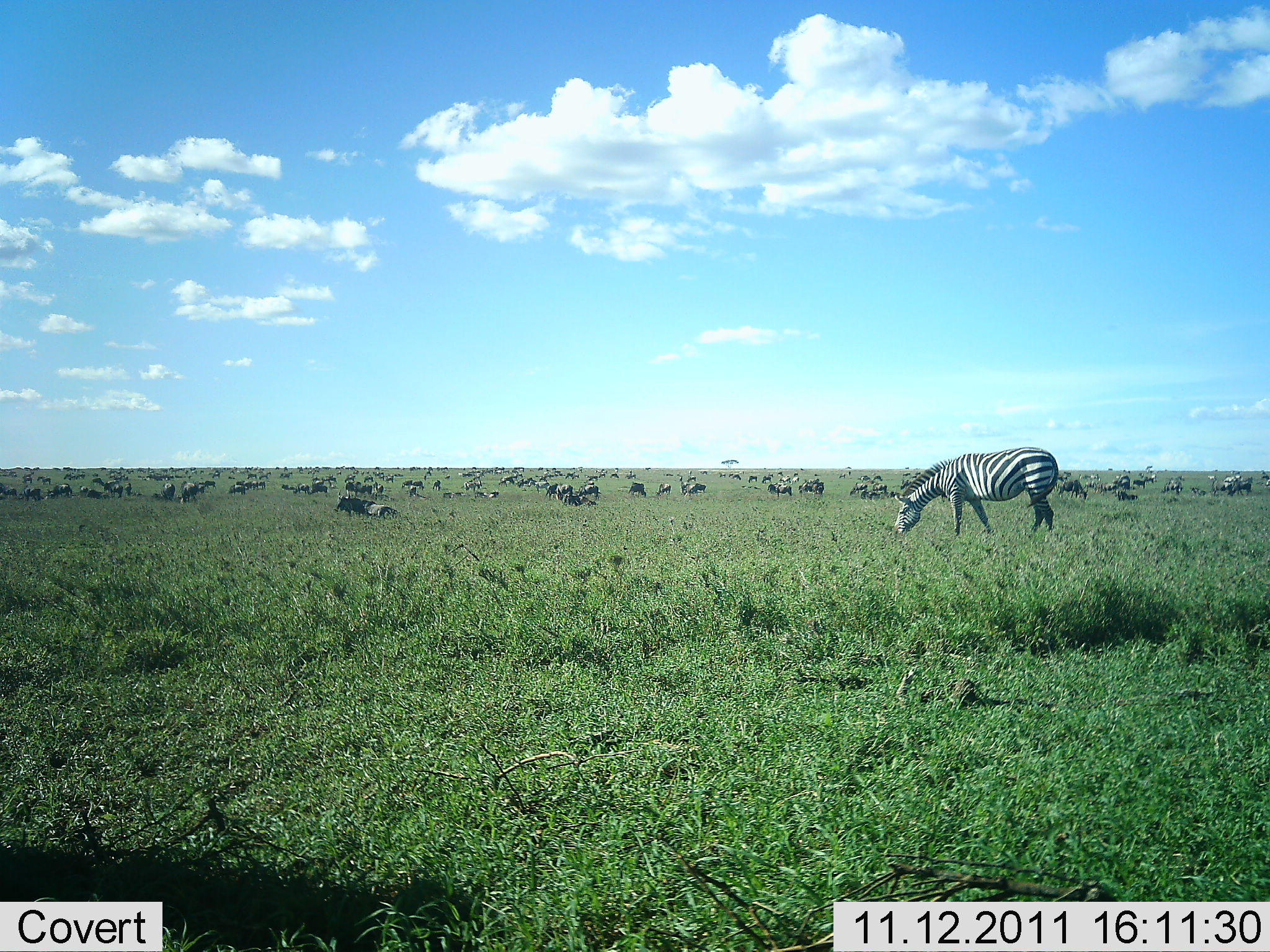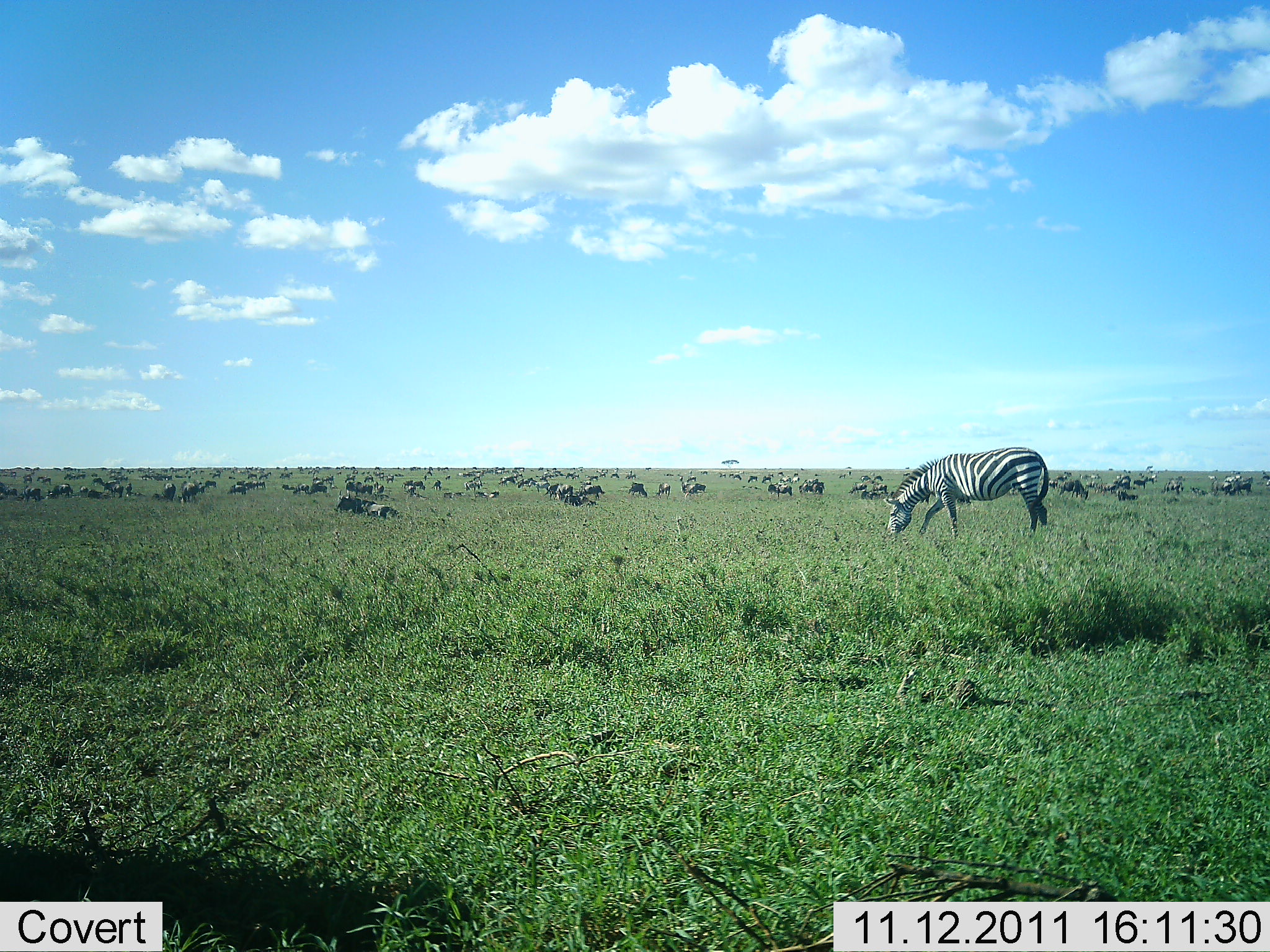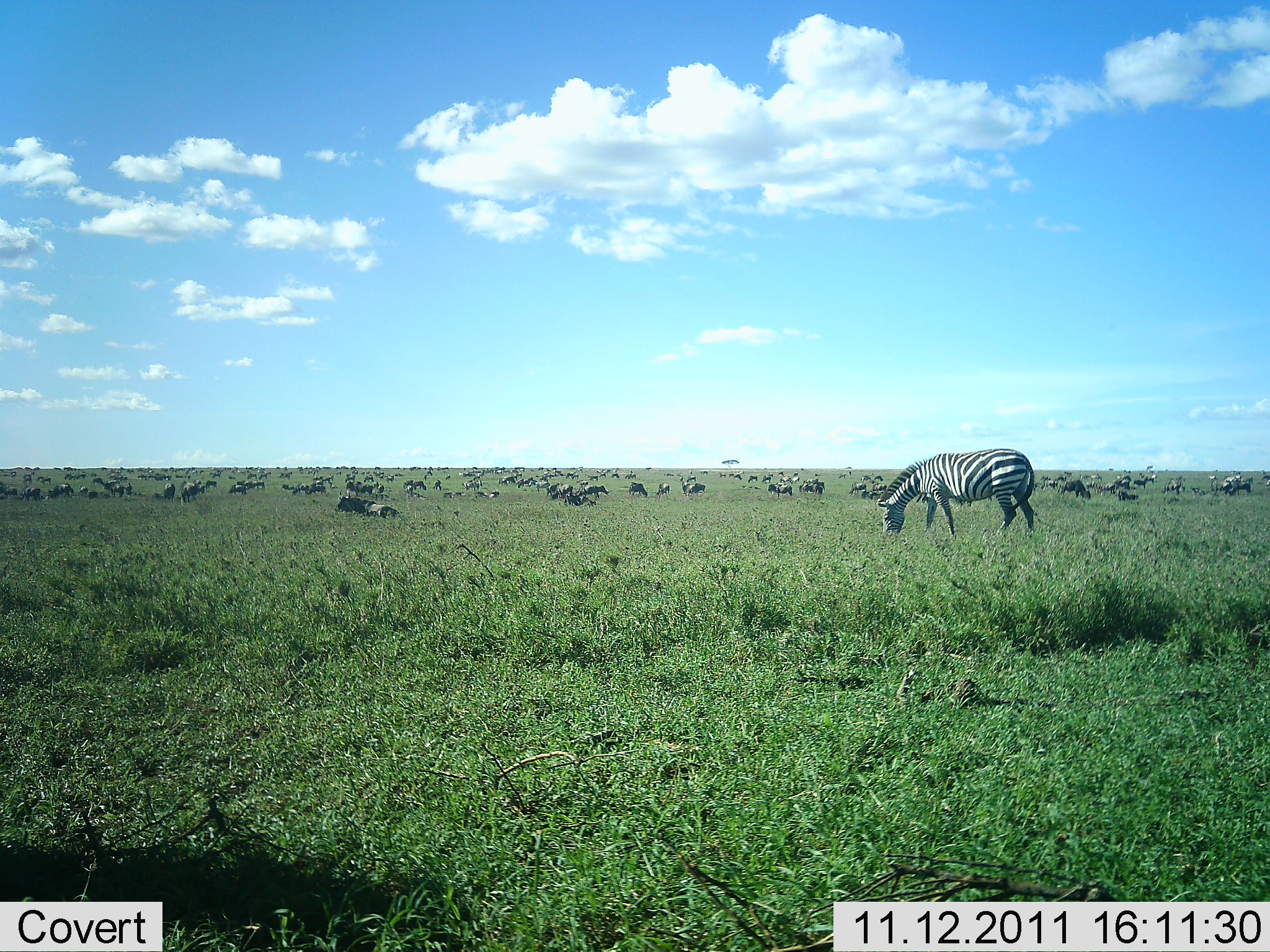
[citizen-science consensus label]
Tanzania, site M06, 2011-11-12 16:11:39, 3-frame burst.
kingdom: Animalia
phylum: Chordata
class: Mammalia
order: Artiodactyla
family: Bovidae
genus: Connochaetes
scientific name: Connochaetes taurinus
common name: blue wildebeest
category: wildebeest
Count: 51+.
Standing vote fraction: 69%.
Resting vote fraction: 85%.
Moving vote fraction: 15%.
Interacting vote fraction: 0%.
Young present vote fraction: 0%.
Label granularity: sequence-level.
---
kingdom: Animalia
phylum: Chordata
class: Mammalia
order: Perissodactyla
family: Equidae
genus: Equus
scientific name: Equus quagga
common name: plains zebra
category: zebra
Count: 1.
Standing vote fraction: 33%.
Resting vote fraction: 5%.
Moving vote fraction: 5%.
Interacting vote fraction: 5%.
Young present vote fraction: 0%.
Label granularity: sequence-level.